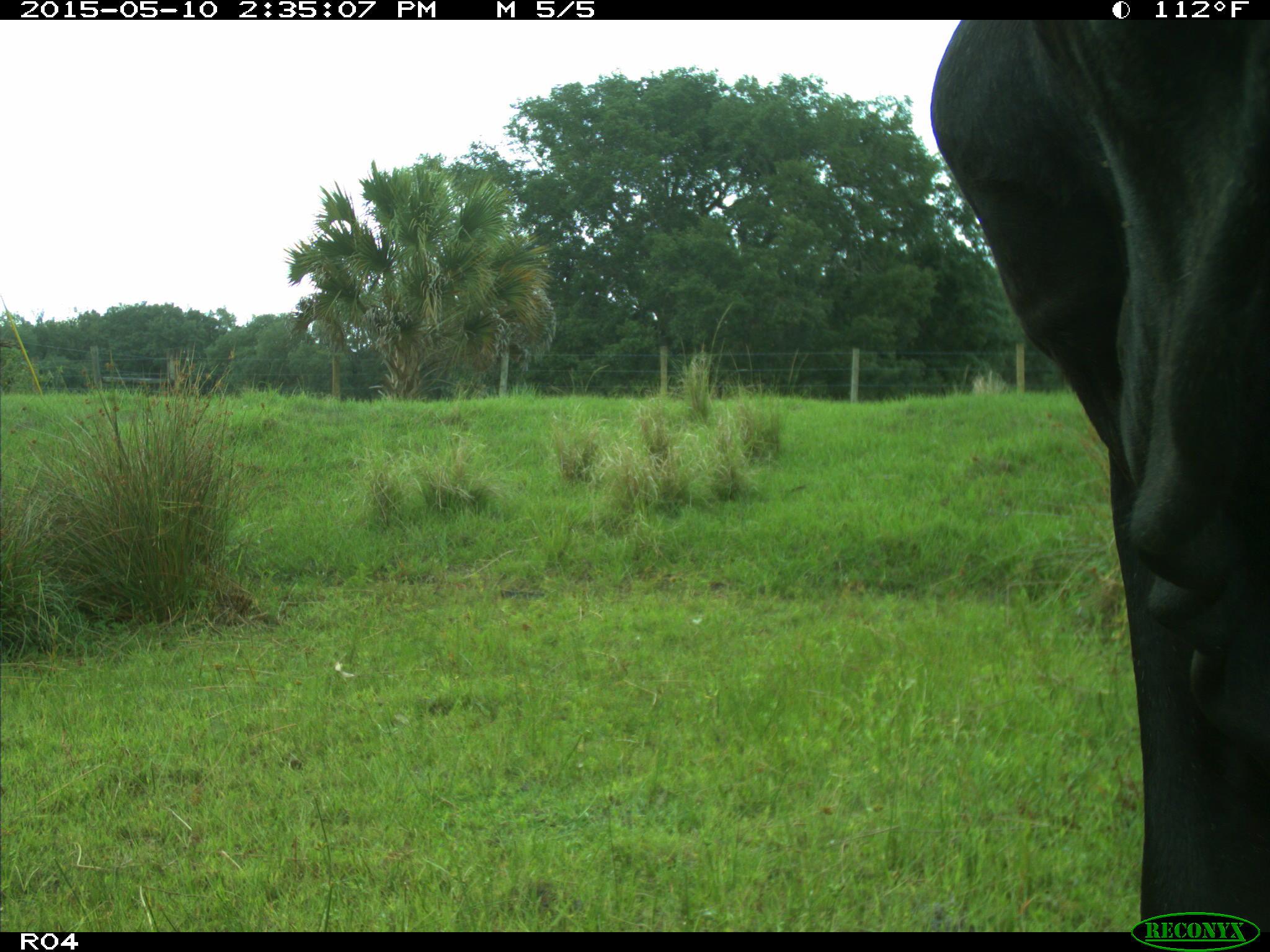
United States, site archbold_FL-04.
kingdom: Animalia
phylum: Chordata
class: Mammalia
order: Artiodactyla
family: Bovidae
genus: Bos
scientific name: Bos taurus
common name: domestic cow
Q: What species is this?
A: Bos taurus (domestic cow).